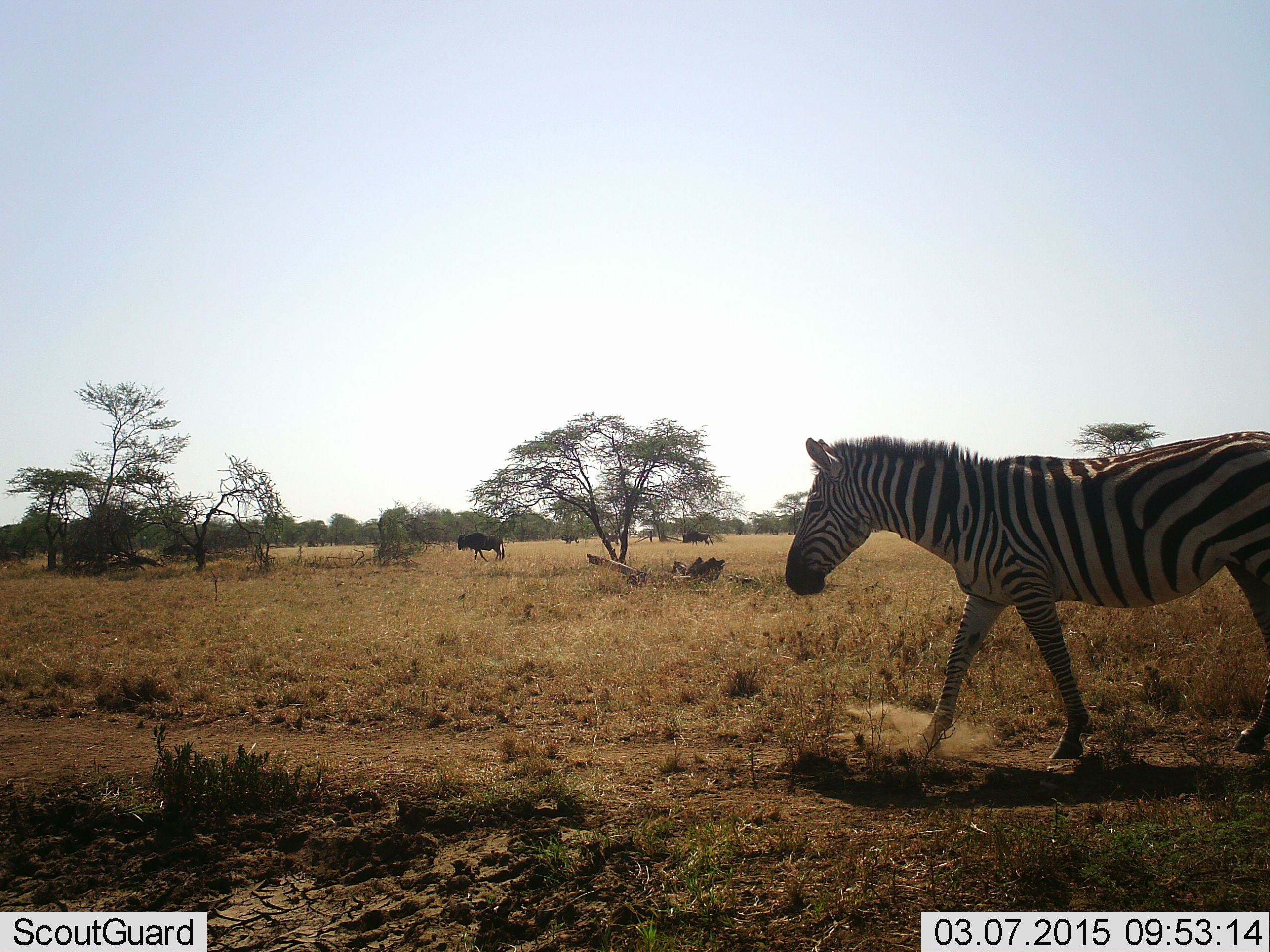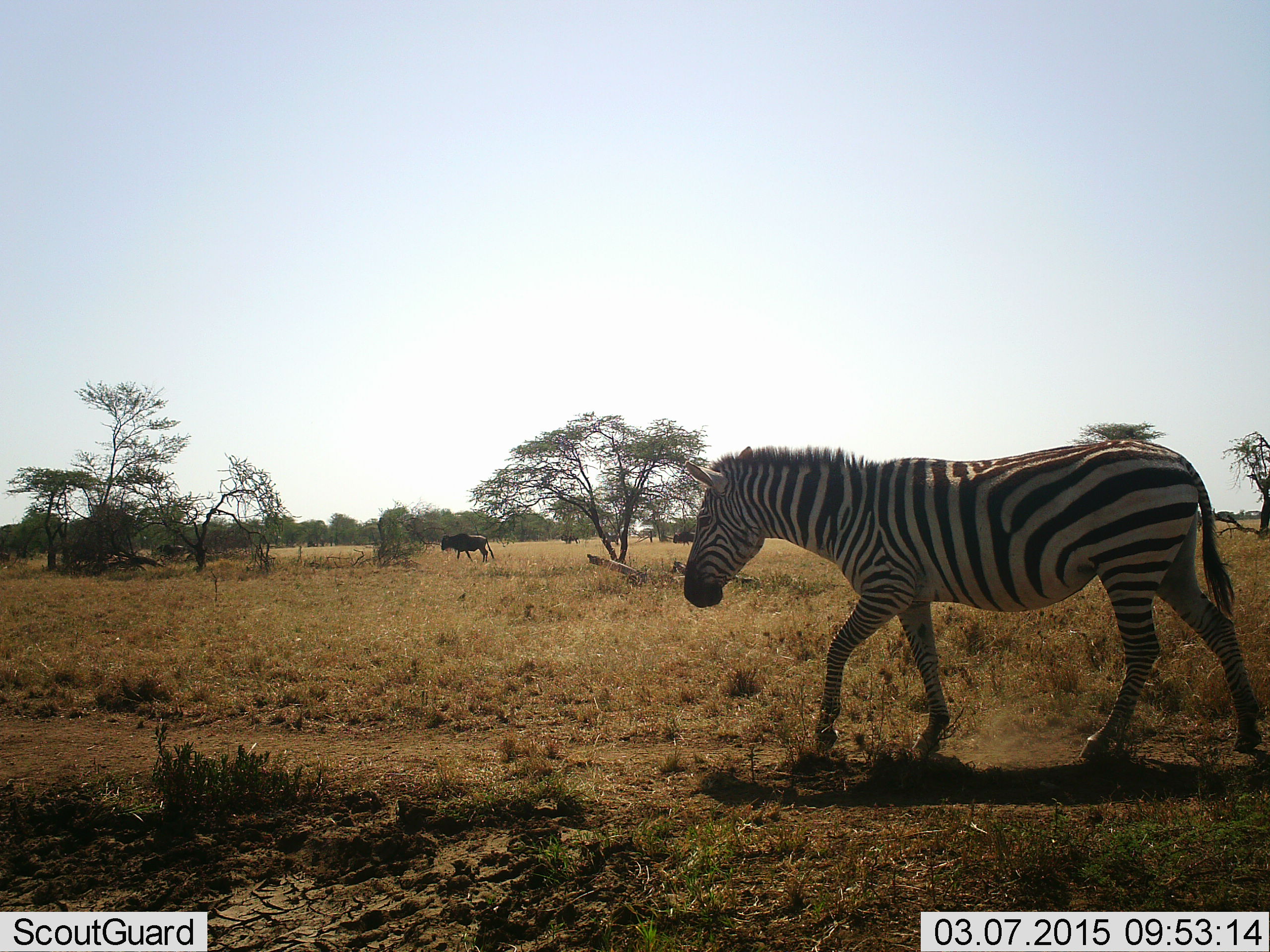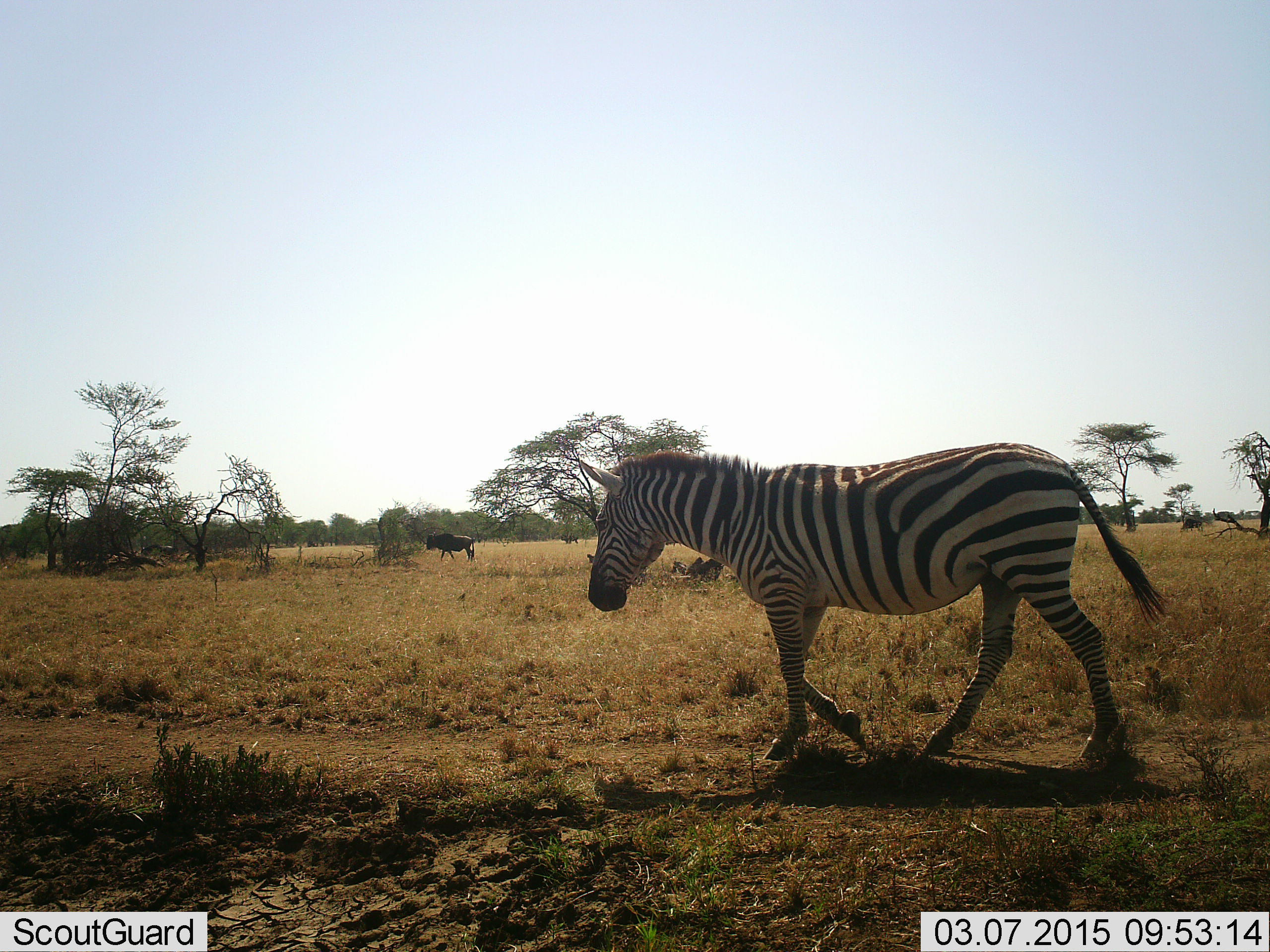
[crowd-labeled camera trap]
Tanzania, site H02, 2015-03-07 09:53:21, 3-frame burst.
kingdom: Animalia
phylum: Chordata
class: Mammalia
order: Artiodactyla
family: Bovidae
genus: Connochaetes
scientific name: Connochaetes taurinus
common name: blue wildebeest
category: wildebeest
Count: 3.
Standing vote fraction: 20%.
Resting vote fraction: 0%.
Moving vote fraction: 90%.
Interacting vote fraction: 0%.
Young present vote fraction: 0%.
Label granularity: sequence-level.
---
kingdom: Animalia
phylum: Chordata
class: Mammalia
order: Perissodactyla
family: Equidae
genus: Equus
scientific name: Equus quagga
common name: plains zebra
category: zebra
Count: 1.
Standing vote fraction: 8%.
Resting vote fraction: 0%.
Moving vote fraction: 92%.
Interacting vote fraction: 0%.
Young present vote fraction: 0%.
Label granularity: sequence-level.